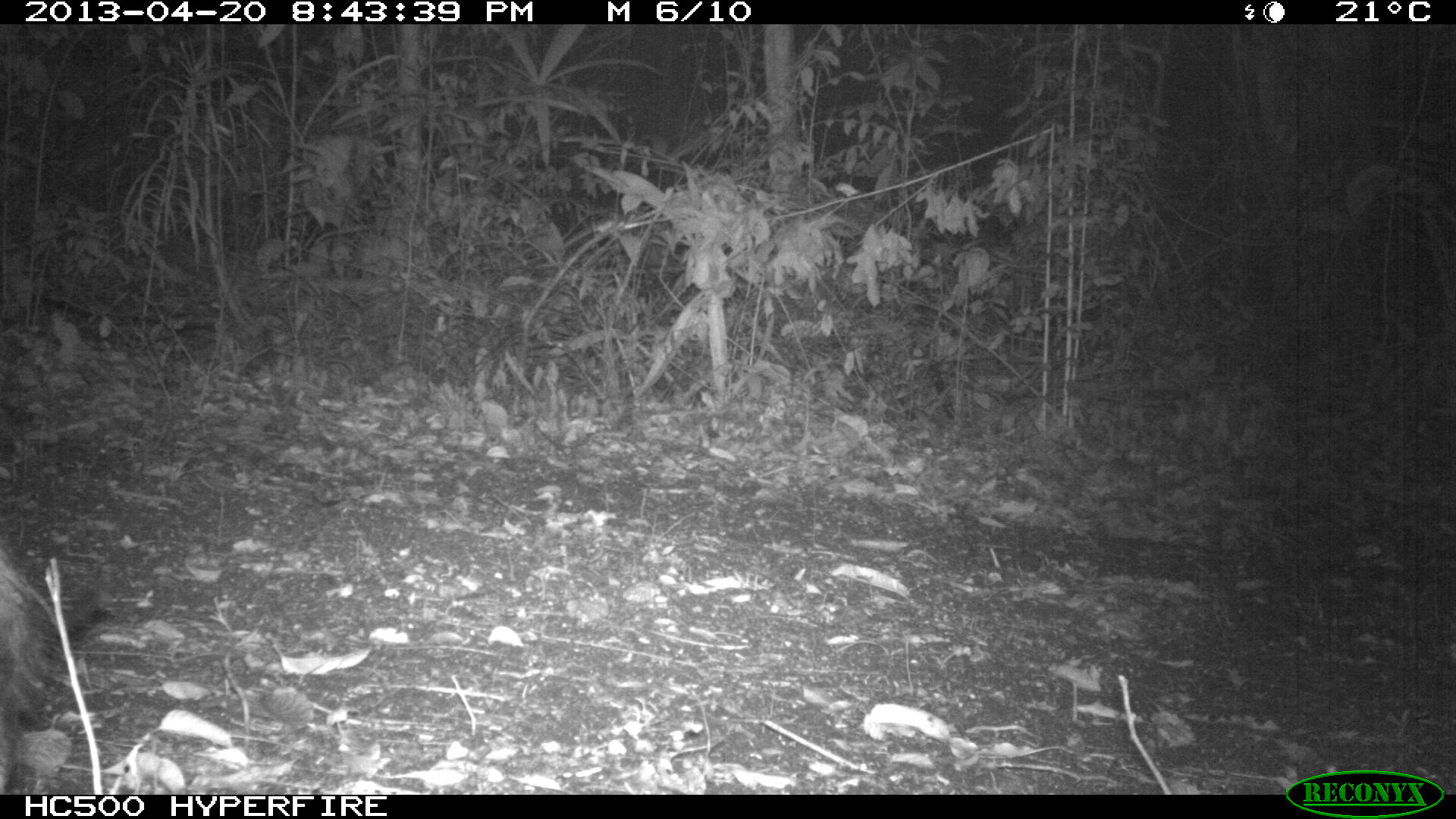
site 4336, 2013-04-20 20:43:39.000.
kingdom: Animalia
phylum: Chordata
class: Mammalia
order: Didelphimorphia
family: Didelphidae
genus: Didelphis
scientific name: Didelphis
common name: american opossums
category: didelphis sp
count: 1